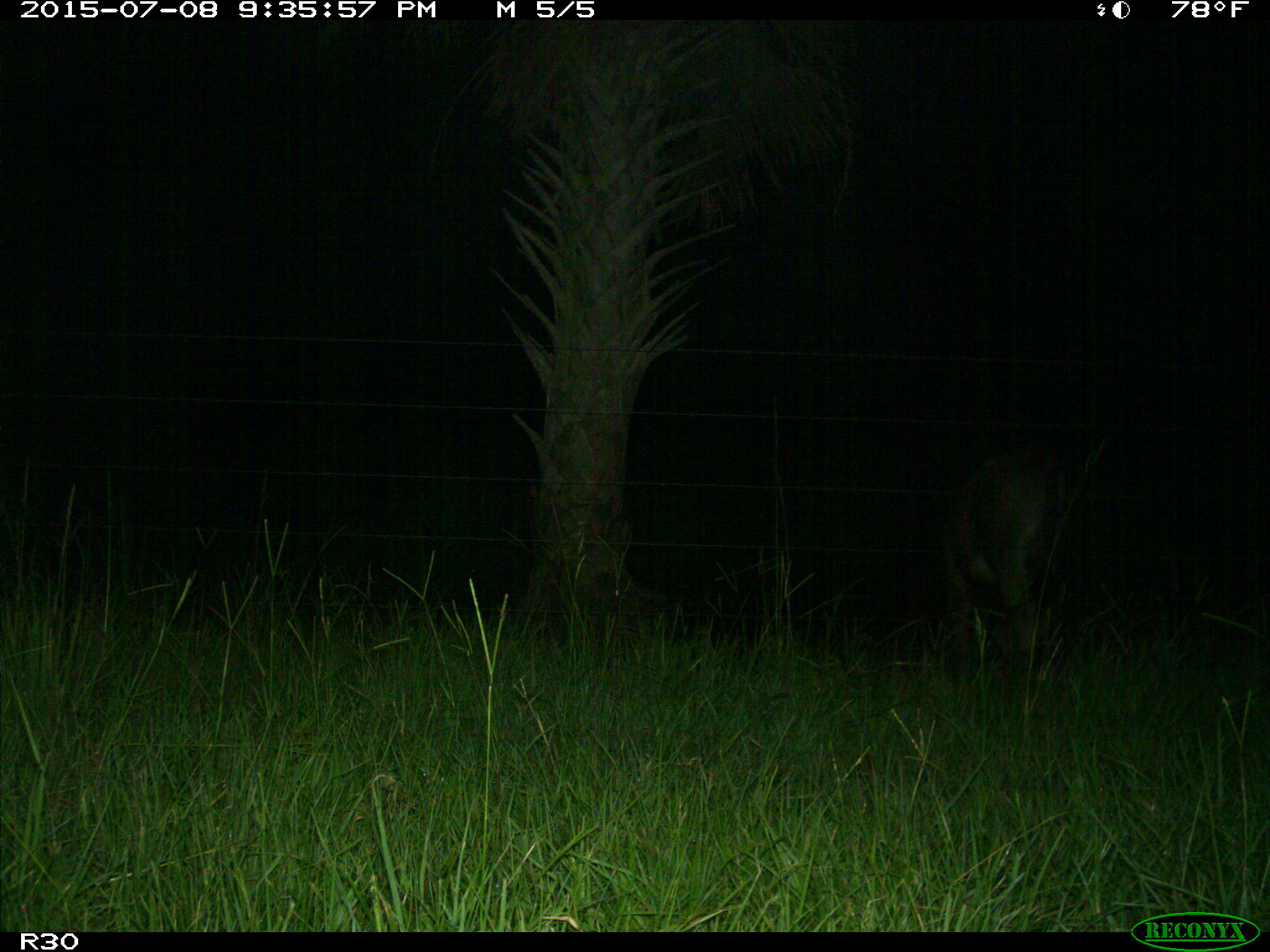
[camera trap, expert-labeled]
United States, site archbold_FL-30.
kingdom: Animalia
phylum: Chordata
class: Mammalia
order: Artiodactyla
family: Bovidae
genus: Bos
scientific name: Bos taurus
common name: domestic cow